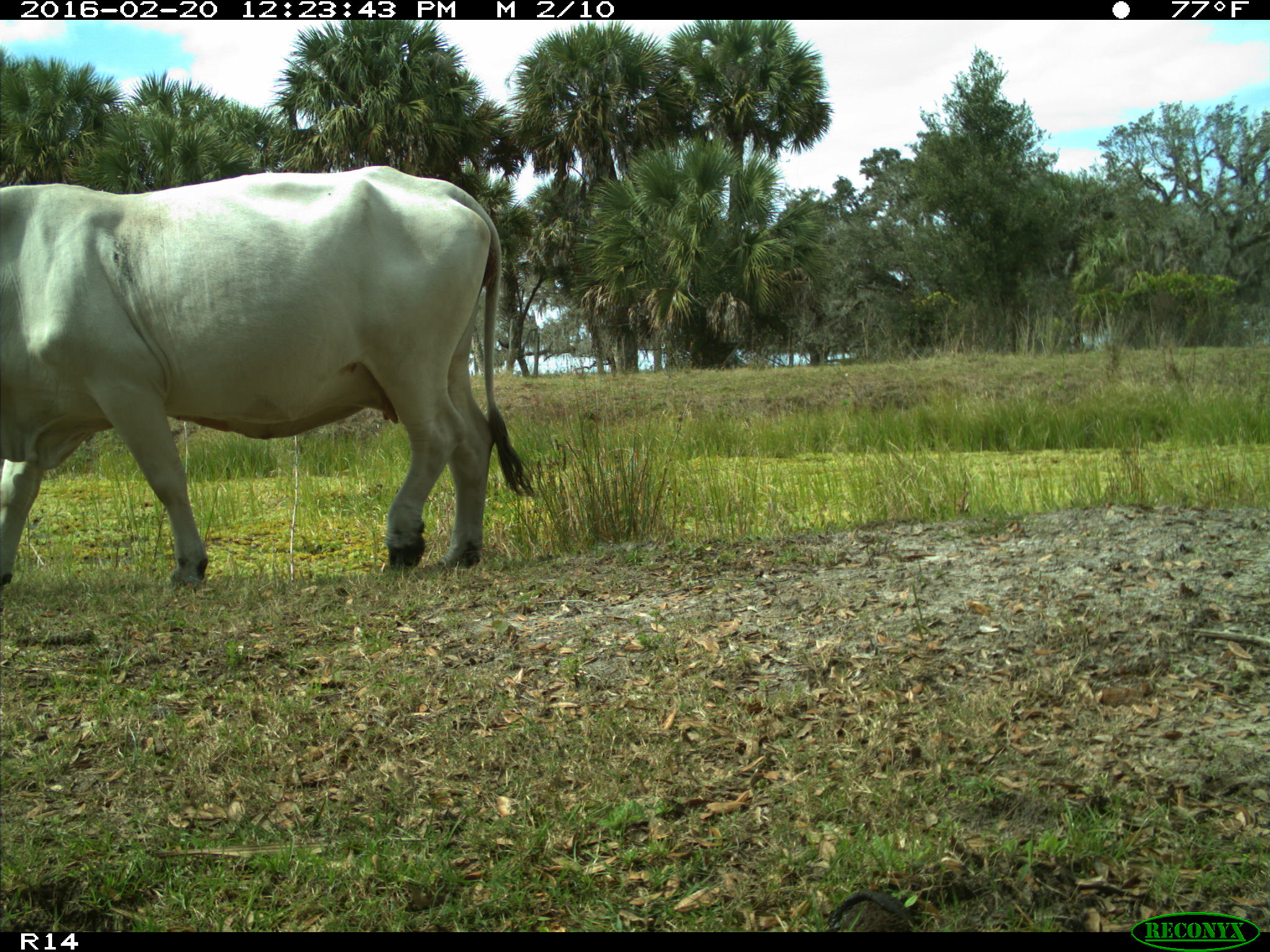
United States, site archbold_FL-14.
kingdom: Animalia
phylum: Chordata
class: Mammalia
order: Artiodactyla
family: Bovidae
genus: Bos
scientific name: Bos taurus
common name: domestic cow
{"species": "Bos taurus (domestic cow)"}